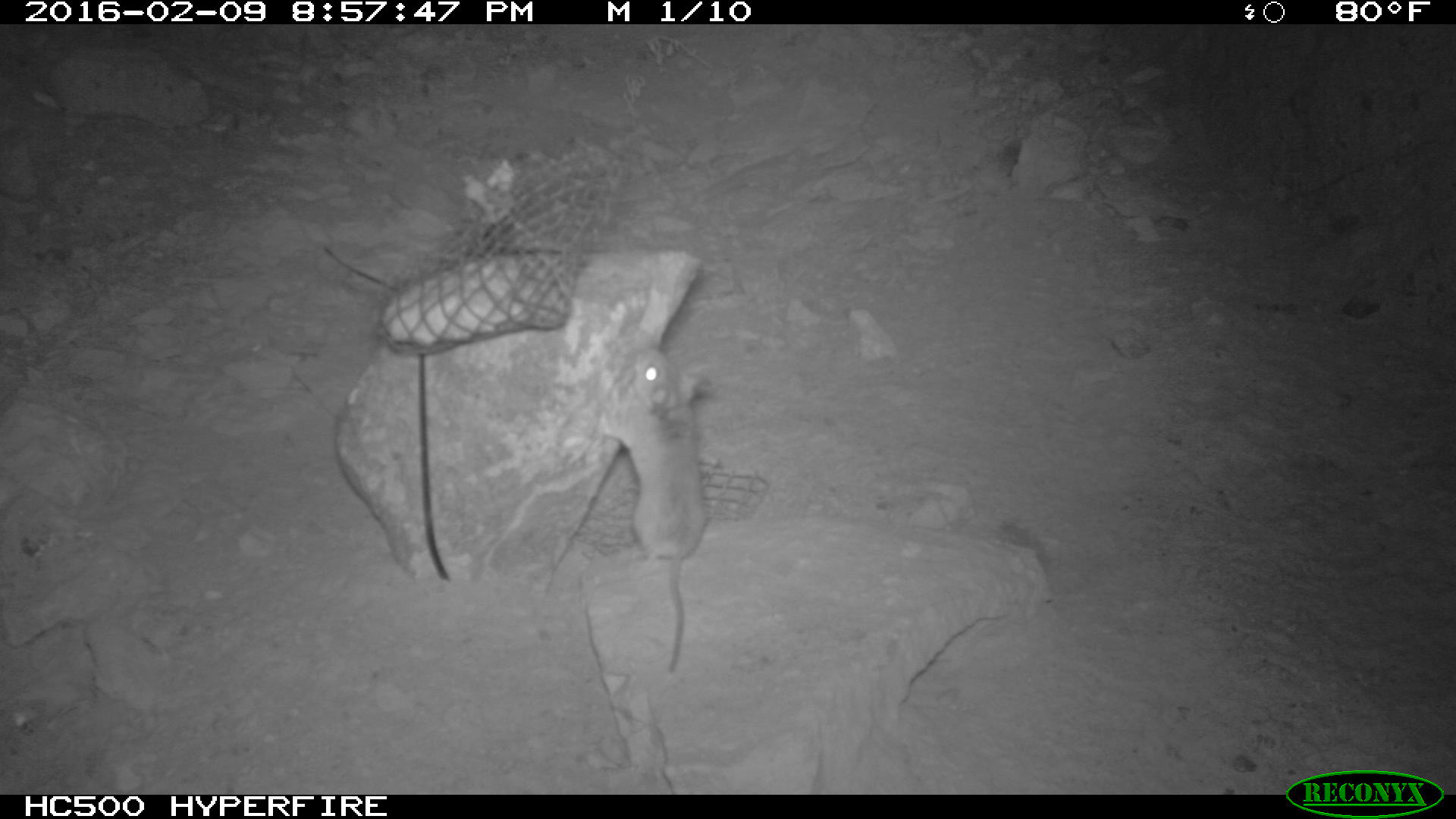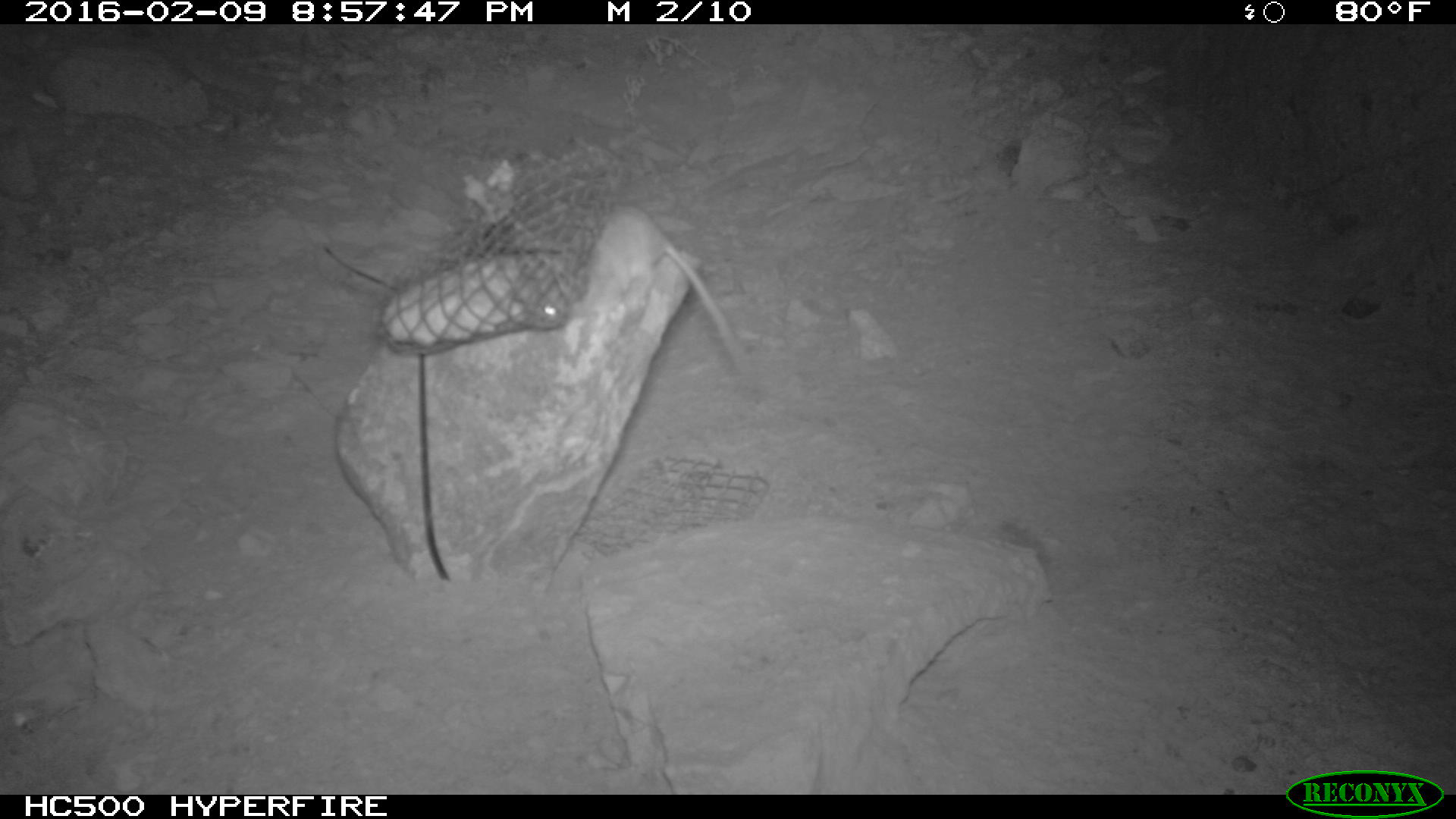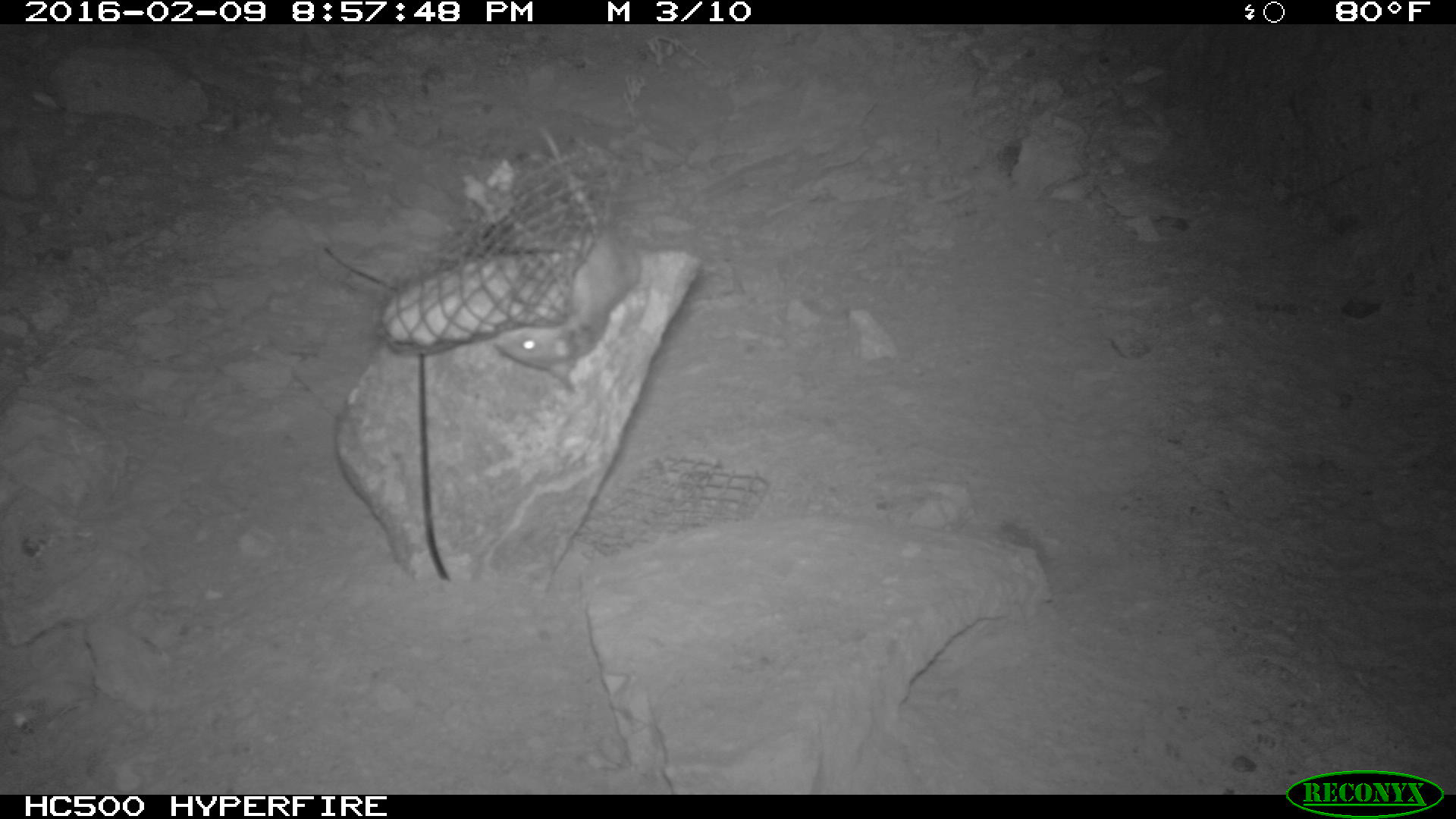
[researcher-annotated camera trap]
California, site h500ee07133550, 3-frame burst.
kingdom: Animalia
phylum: Chordata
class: Mammalia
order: Rodentia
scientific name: Rodentia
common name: rodent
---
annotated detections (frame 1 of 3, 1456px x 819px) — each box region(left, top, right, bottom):
rodent: region(595, 347, 706, 672)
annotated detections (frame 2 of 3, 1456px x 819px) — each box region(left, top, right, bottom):
rodent: region(541, 204, 745, 368)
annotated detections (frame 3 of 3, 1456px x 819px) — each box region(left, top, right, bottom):
rodent: region(494, 131, 642, 391)